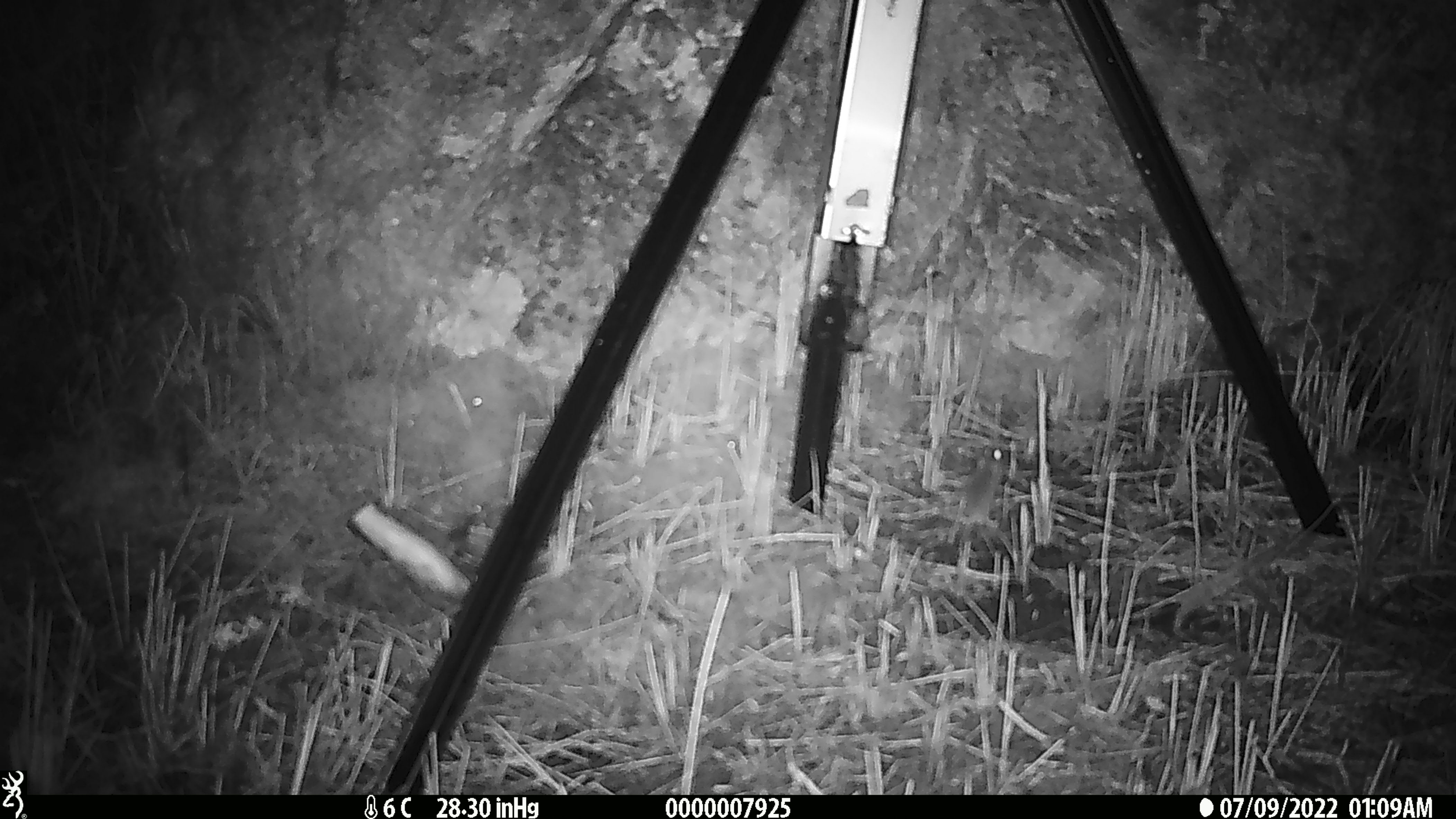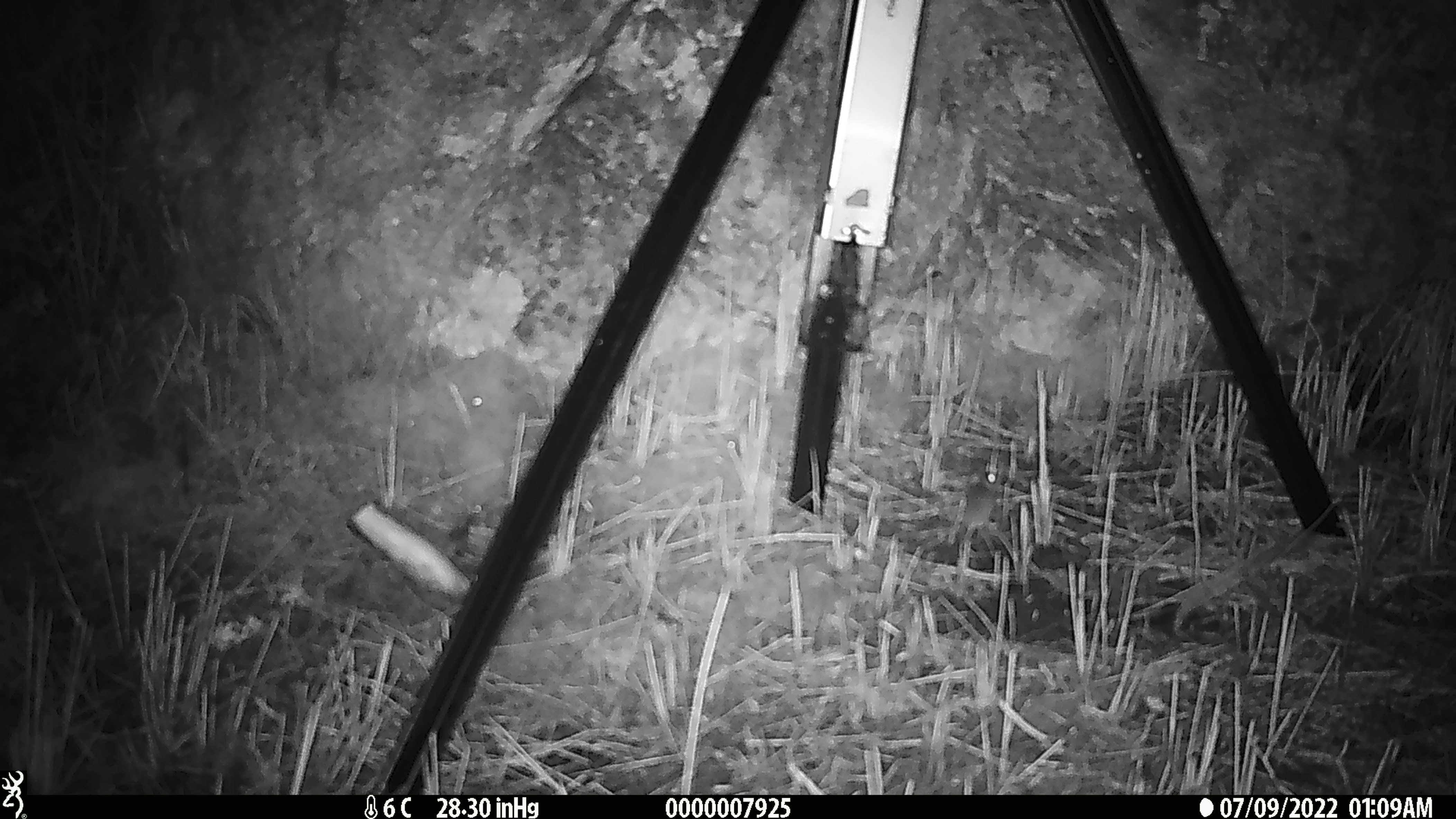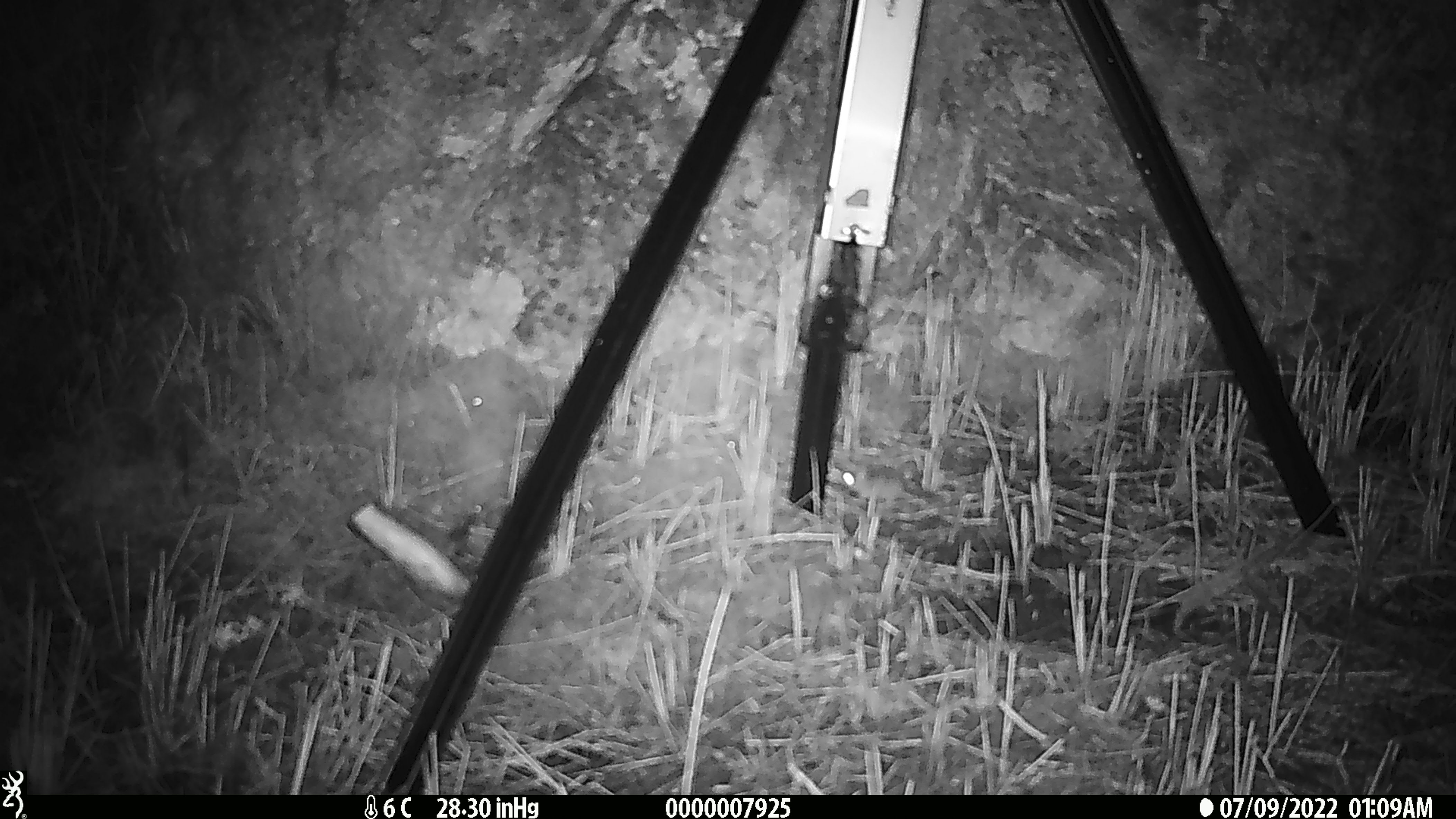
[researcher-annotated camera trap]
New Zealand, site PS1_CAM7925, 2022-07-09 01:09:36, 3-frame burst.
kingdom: Animalia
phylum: Chordata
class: Mammalia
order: Rodentia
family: Muridae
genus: Mus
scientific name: Mus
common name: mouse